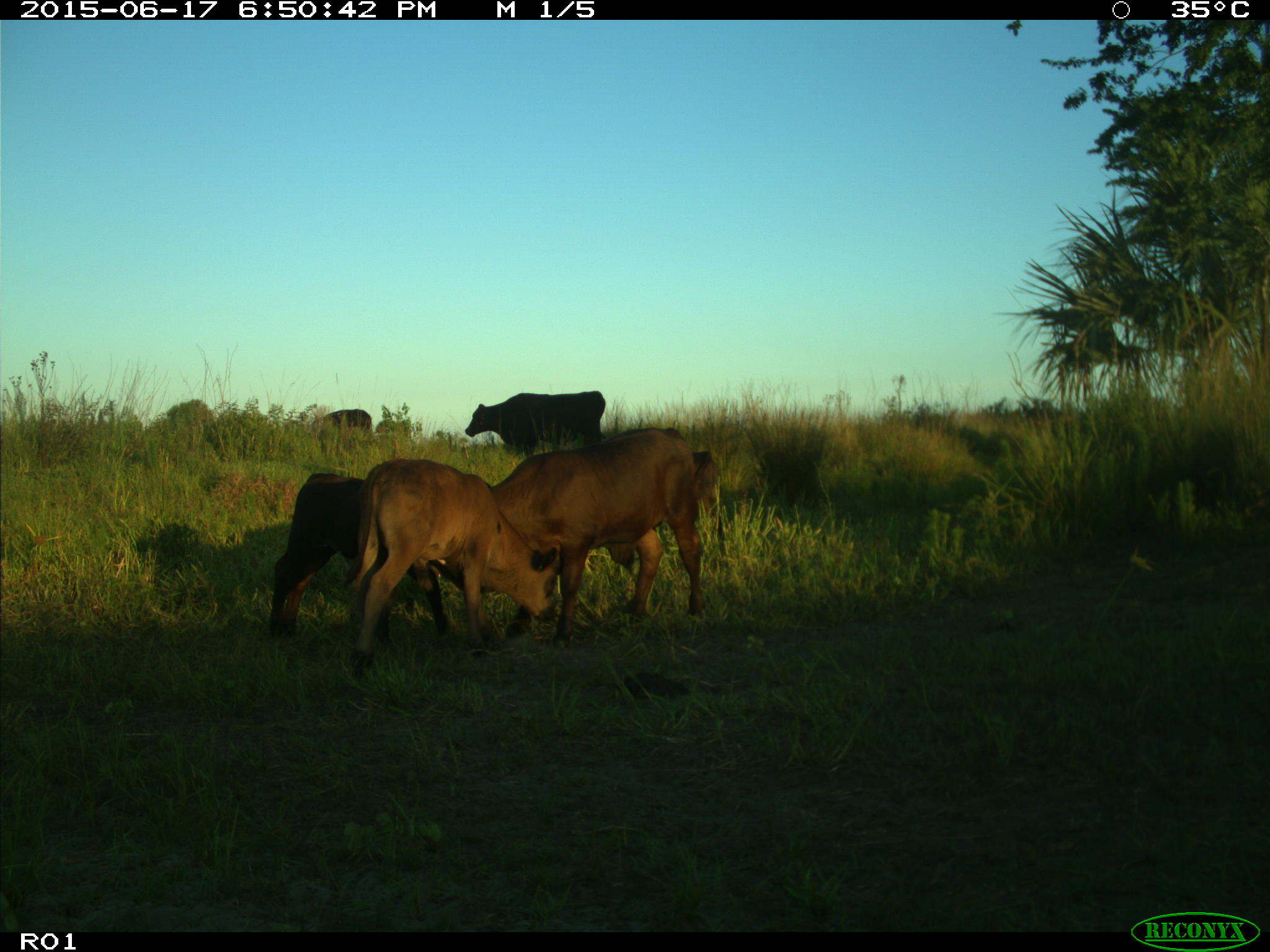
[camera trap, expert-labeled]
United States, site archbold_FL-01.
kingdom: Animalia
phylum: Chordata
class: Mammalia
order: Artiodactyla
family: Bovidae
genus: Bos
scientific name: Bos taurus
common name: domestic cow